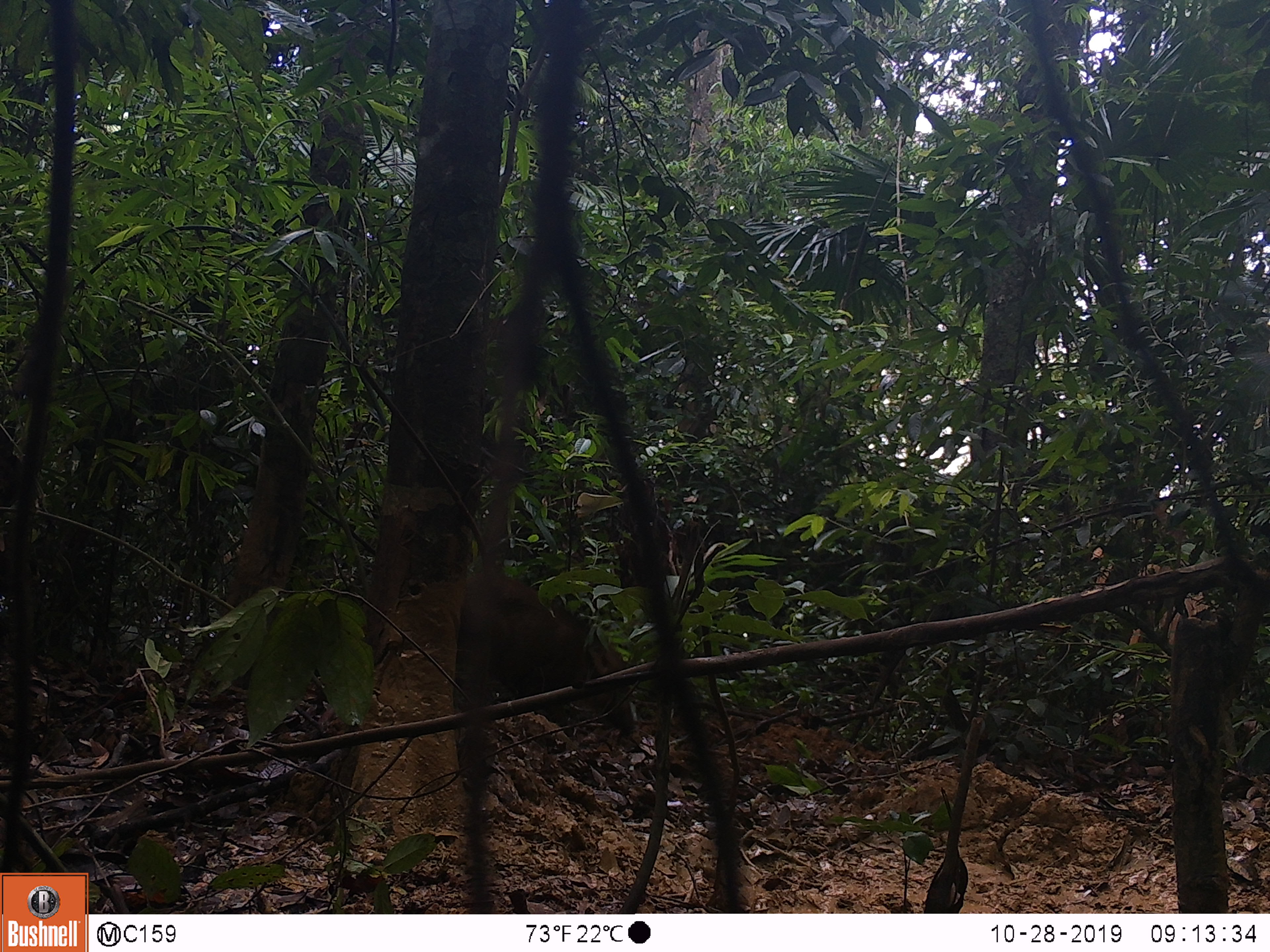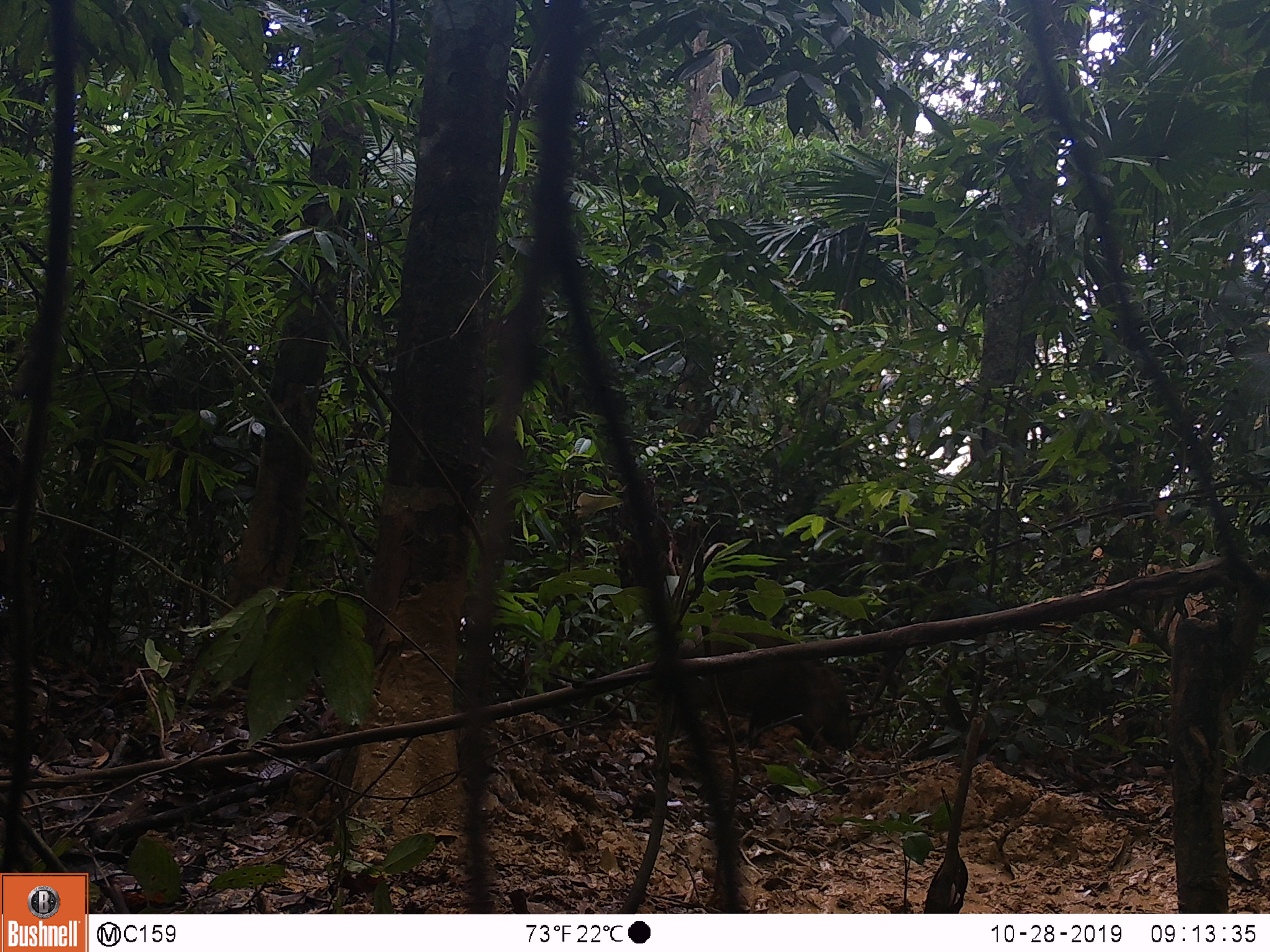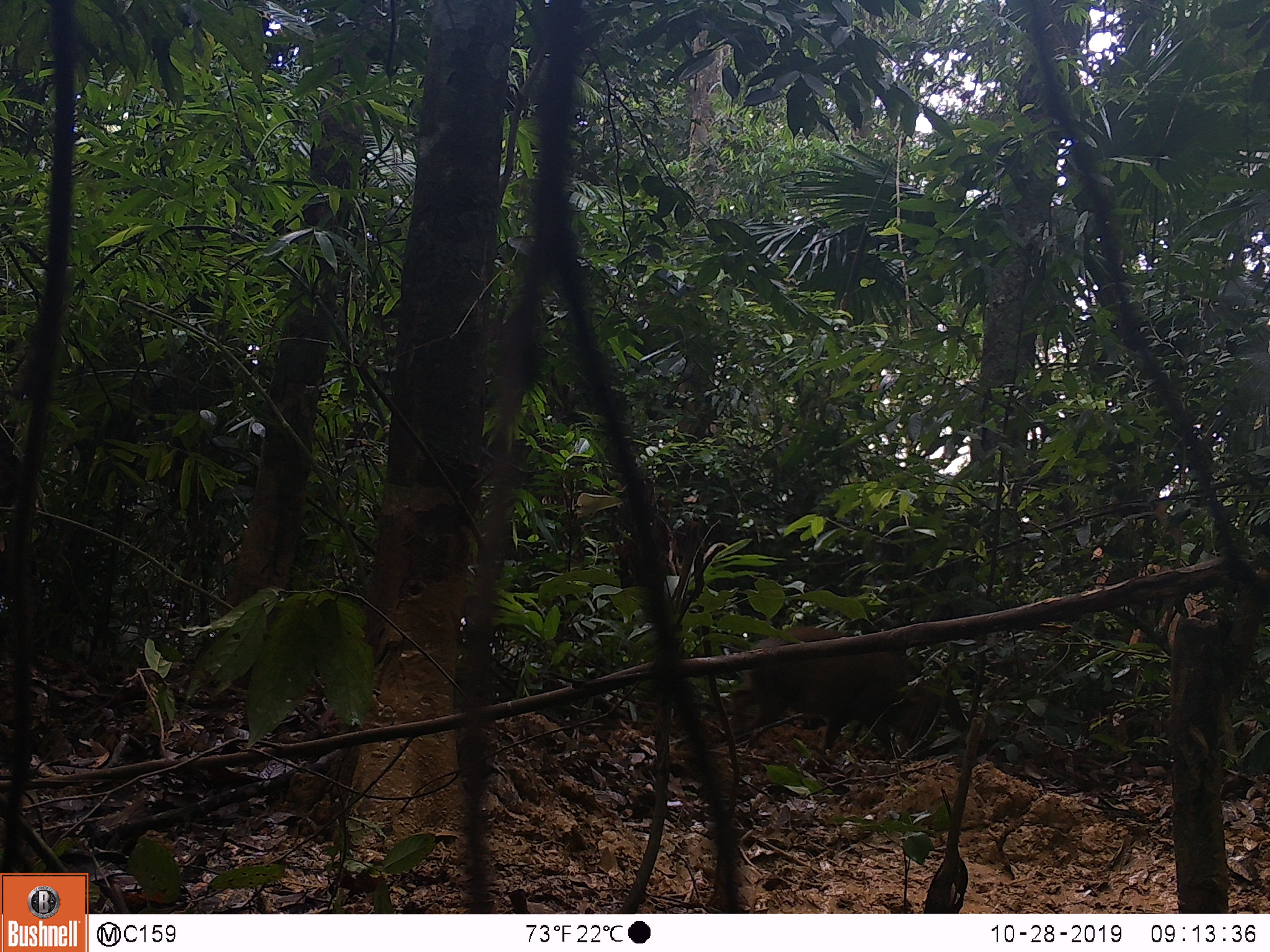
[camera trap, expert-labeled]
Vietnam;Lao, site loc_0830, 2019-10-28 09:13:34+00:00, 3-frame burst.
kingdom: Animalia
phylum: Chordata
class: Mammalia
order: Artiodactyla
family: Suidae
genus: Sus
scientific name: Sus scrofa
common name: eurasian wild pig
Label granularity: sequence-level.